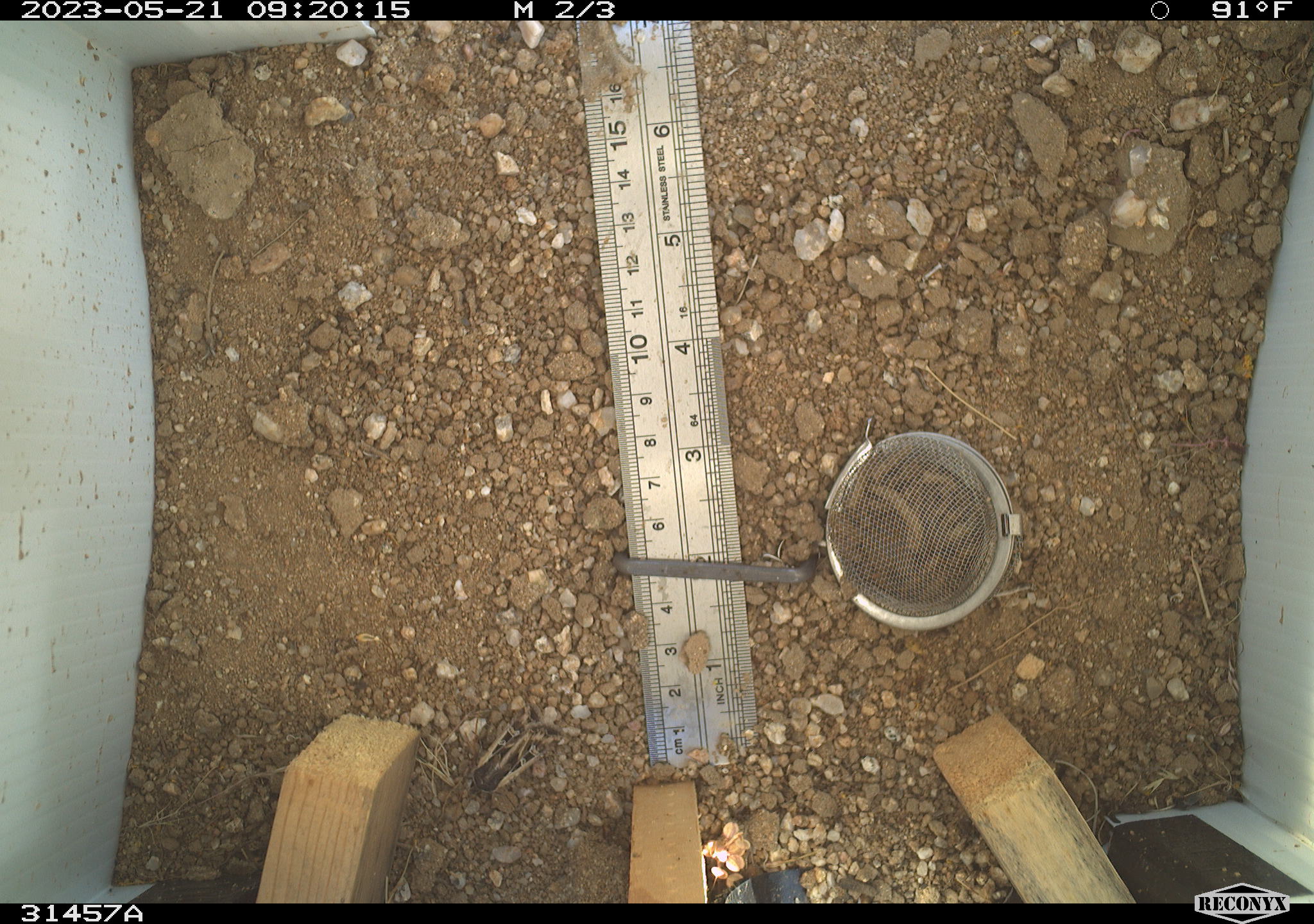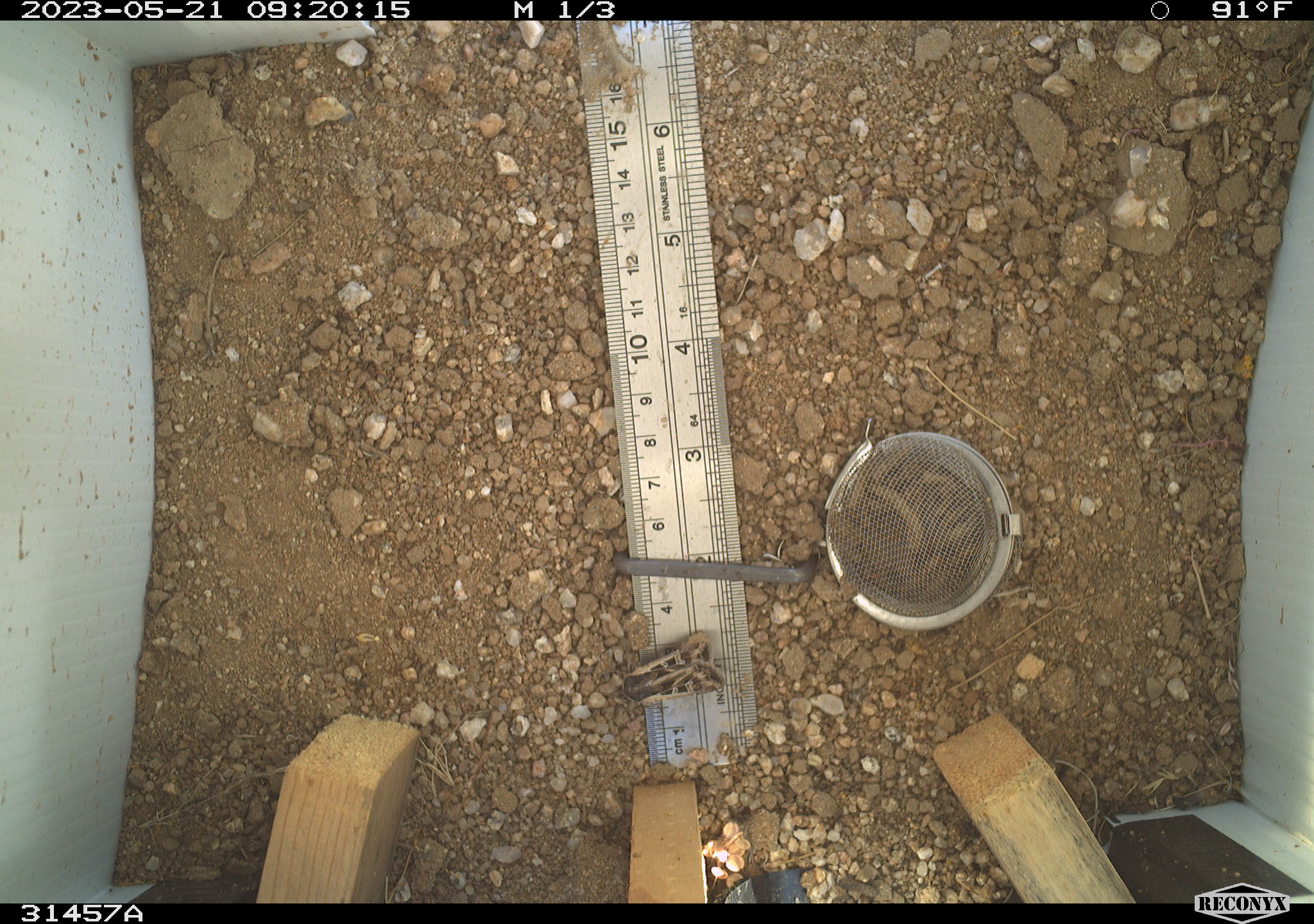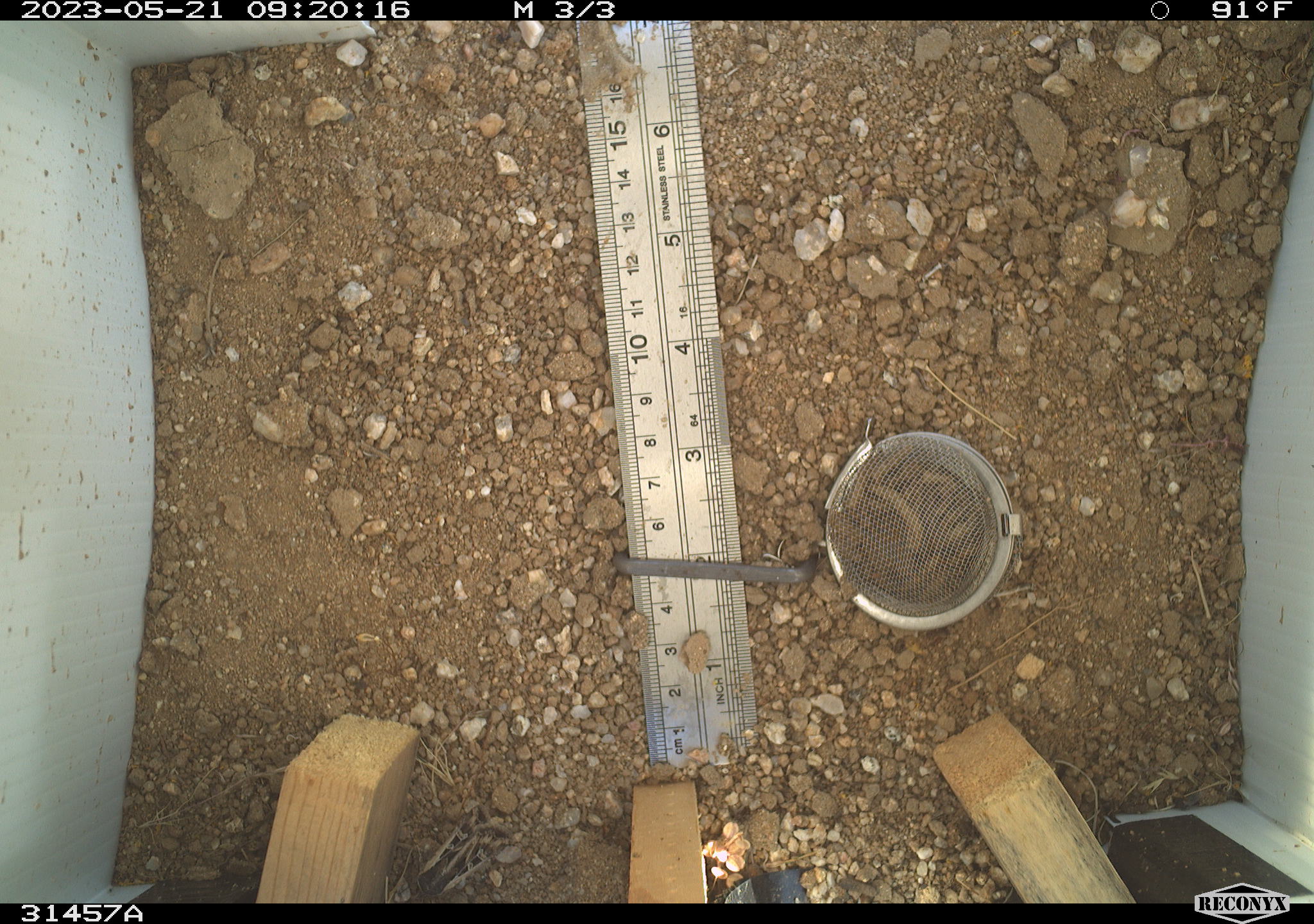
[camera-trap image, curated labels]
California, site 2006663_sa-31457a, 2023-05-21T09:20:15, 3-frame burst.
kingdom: Animalia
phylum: Chordata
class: Reptilia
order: Squamata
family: Teiidae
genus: Aspidoscelis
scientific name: Aspidoscelis tigris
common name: western whiptail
Western whiptail (Aspidoscelis tigris).